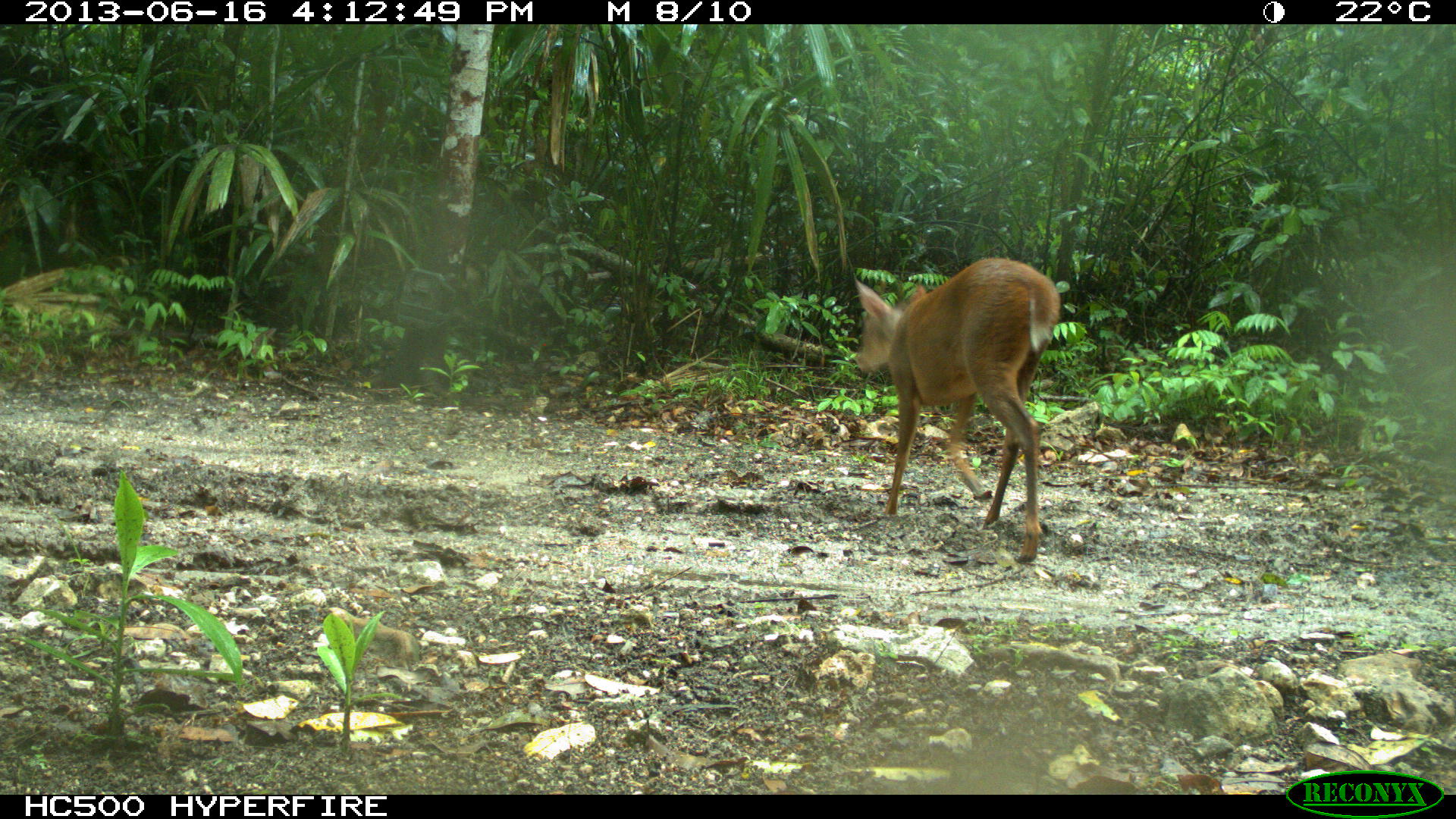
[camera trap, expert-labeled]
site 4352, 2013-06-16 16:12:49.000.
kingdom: Animalia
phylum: Chordata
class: Mammalia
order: Artiodactyla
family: Cervidae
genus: Mazama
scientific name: Mazama temama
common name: central american red brocket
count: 1